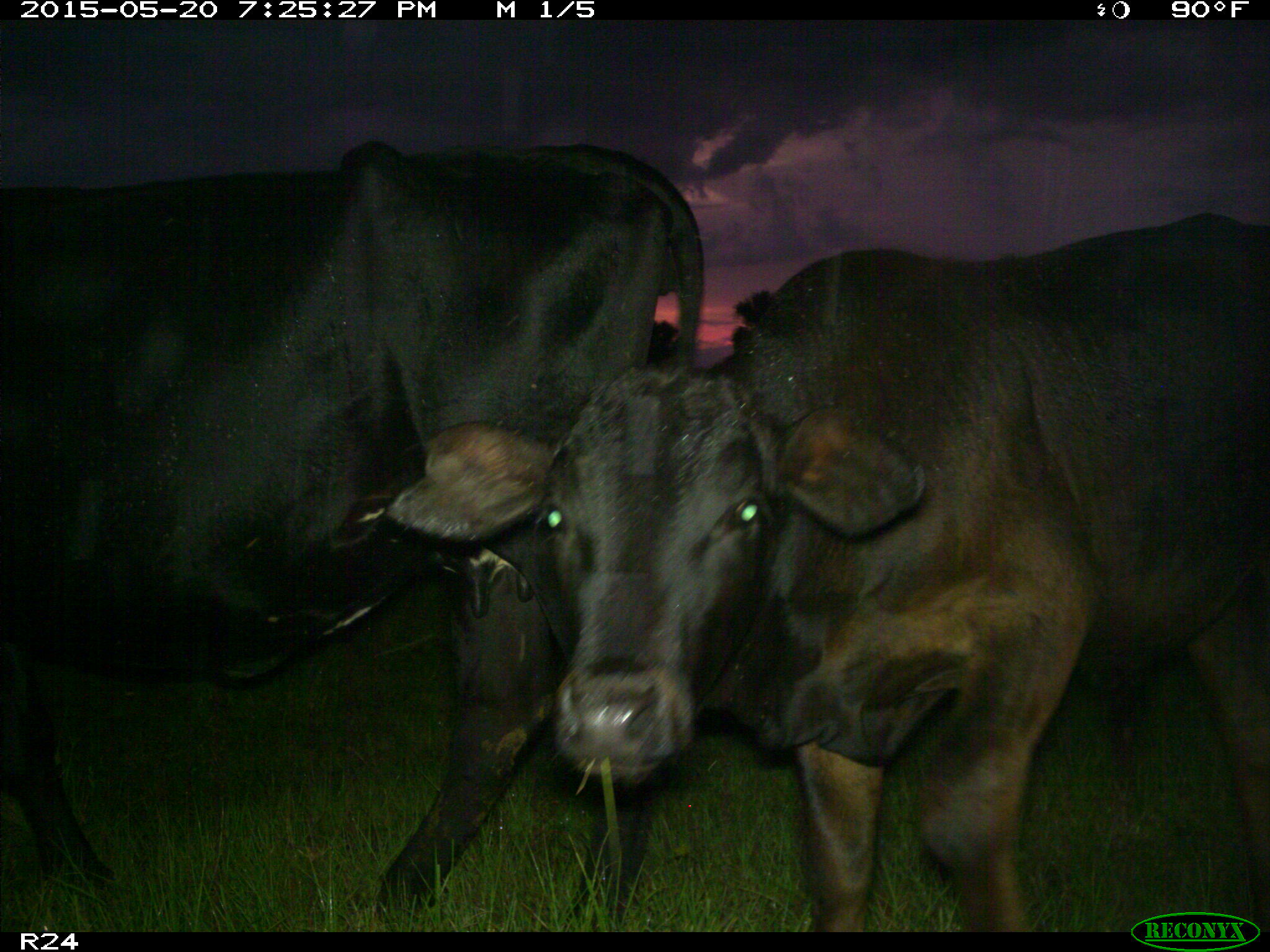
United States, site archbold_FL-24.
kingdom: Animalia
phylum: Chordata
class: Mammalia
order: Artiodactyla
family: Bovidae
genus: Bos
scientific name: Bos taurus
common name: domestic cow